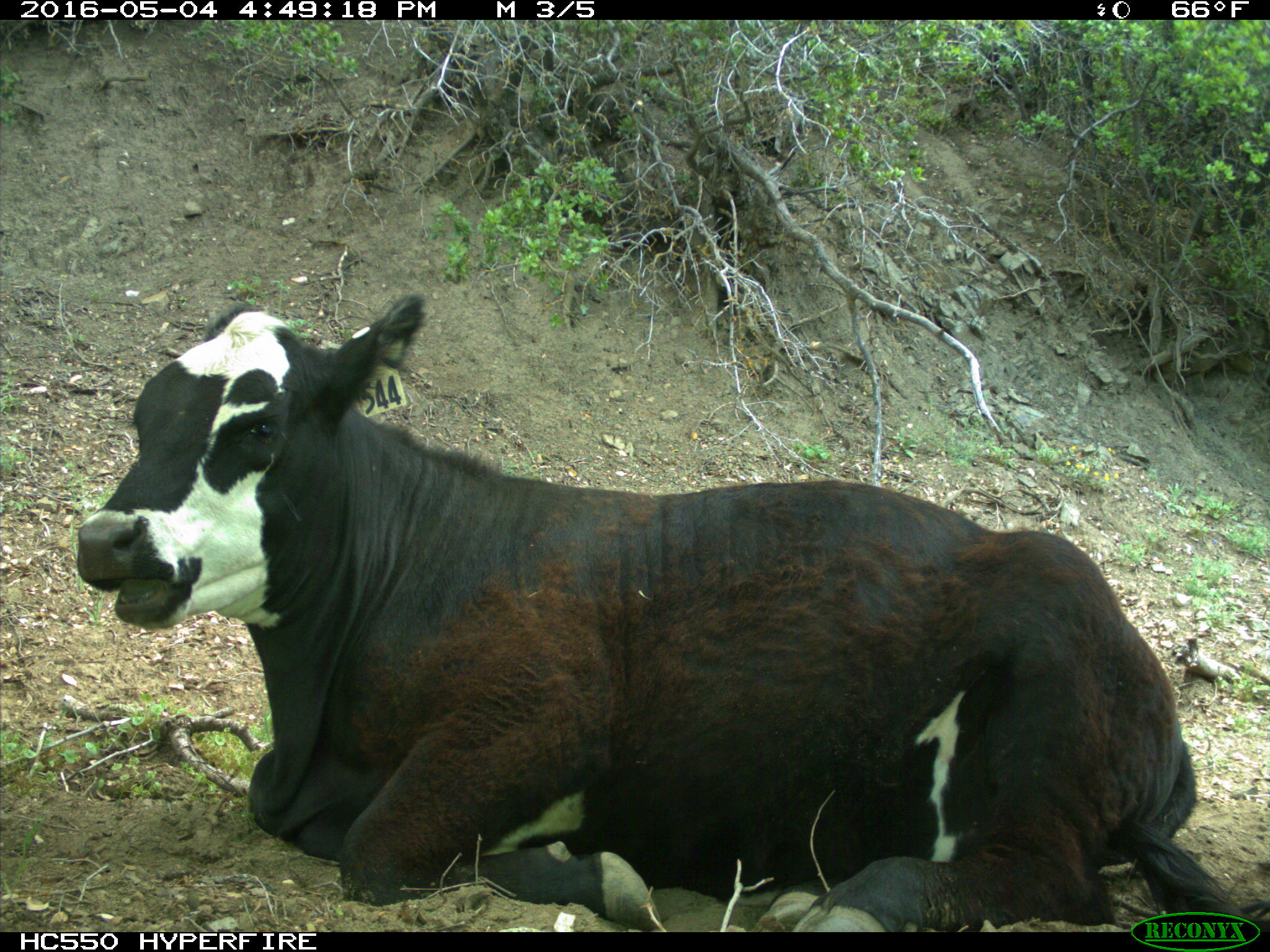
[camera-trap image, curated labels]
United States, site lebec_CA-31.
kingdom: Animalia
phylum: Chordata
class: Mammalia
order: Artiodactyla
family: Bovidae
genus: Bos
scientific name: Bos taurus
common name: domestic cow